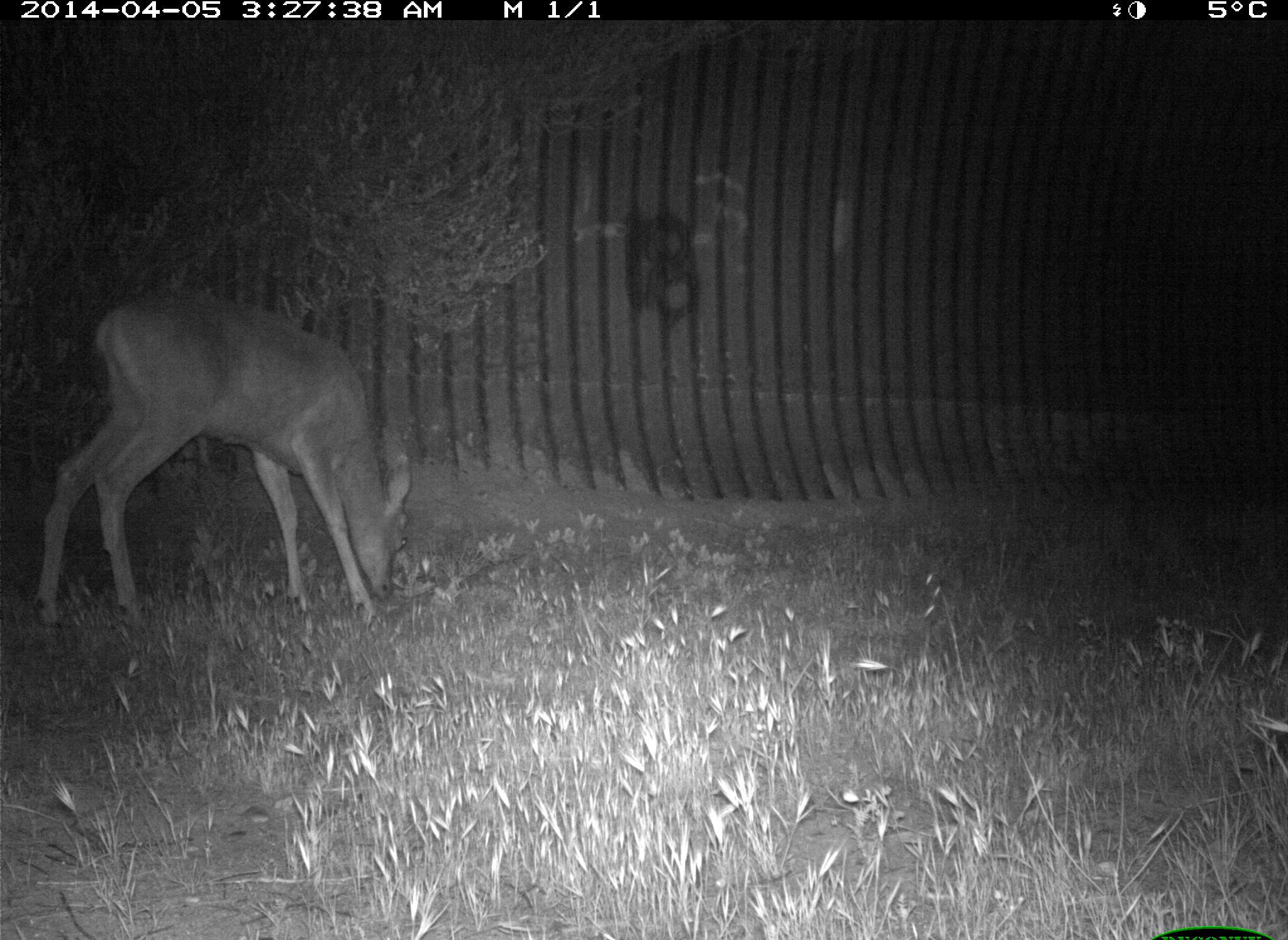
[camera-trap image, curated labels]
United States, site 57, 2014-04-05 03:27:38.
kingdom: Animalia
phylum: Chordata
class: Mammalia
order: Artiodactyla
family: Cervidae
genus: Odocoileus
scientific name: Odocoileus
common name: deer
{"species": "deer (Odocoileus)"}